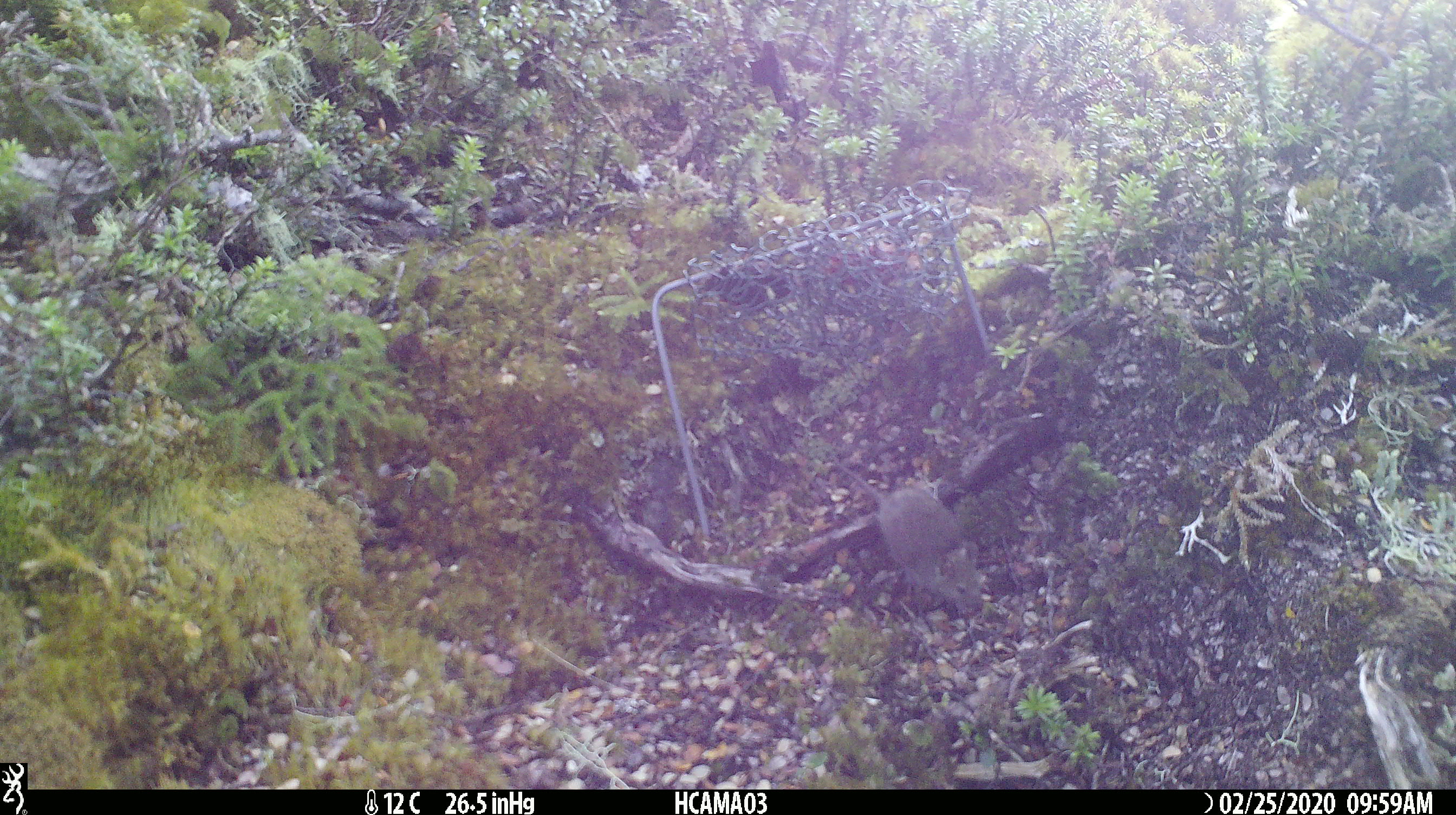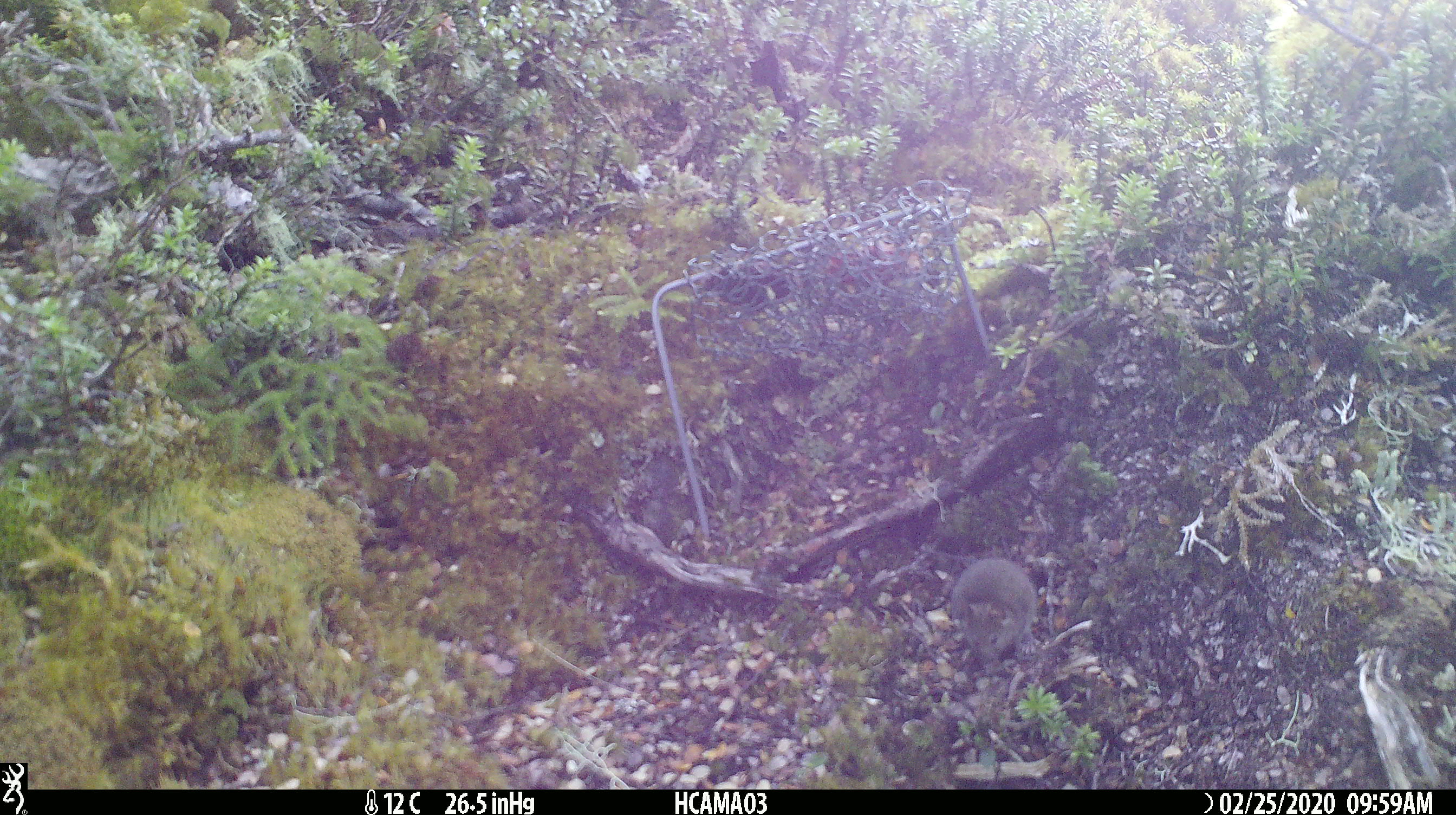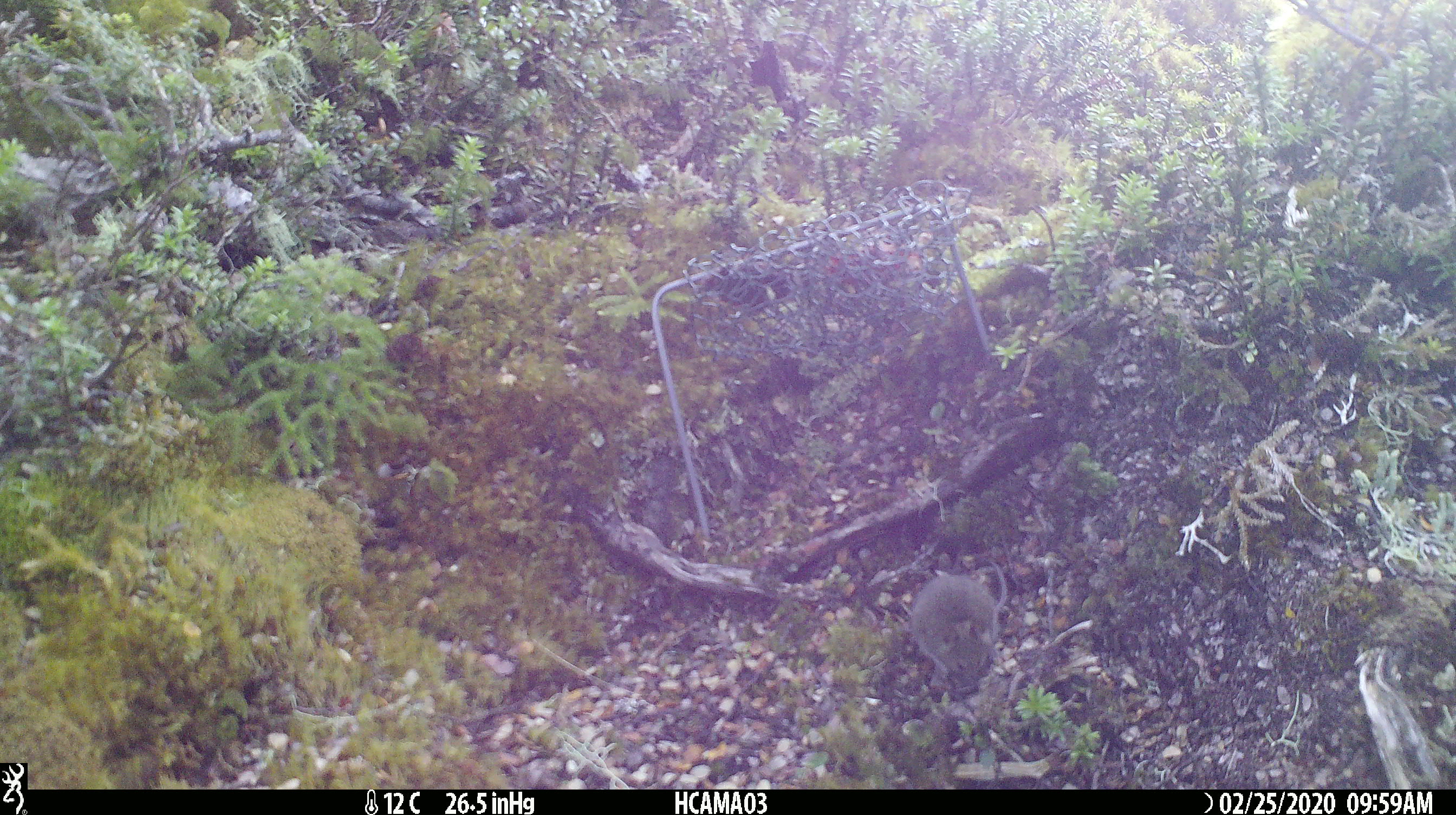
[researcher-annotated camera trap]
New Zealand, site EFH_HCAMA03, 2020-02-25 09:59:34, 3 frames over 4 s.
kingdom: Animalia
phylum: Chordata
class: Mammalia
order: Rodentia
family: Muridae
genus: Mus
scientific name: Mus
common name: mouse